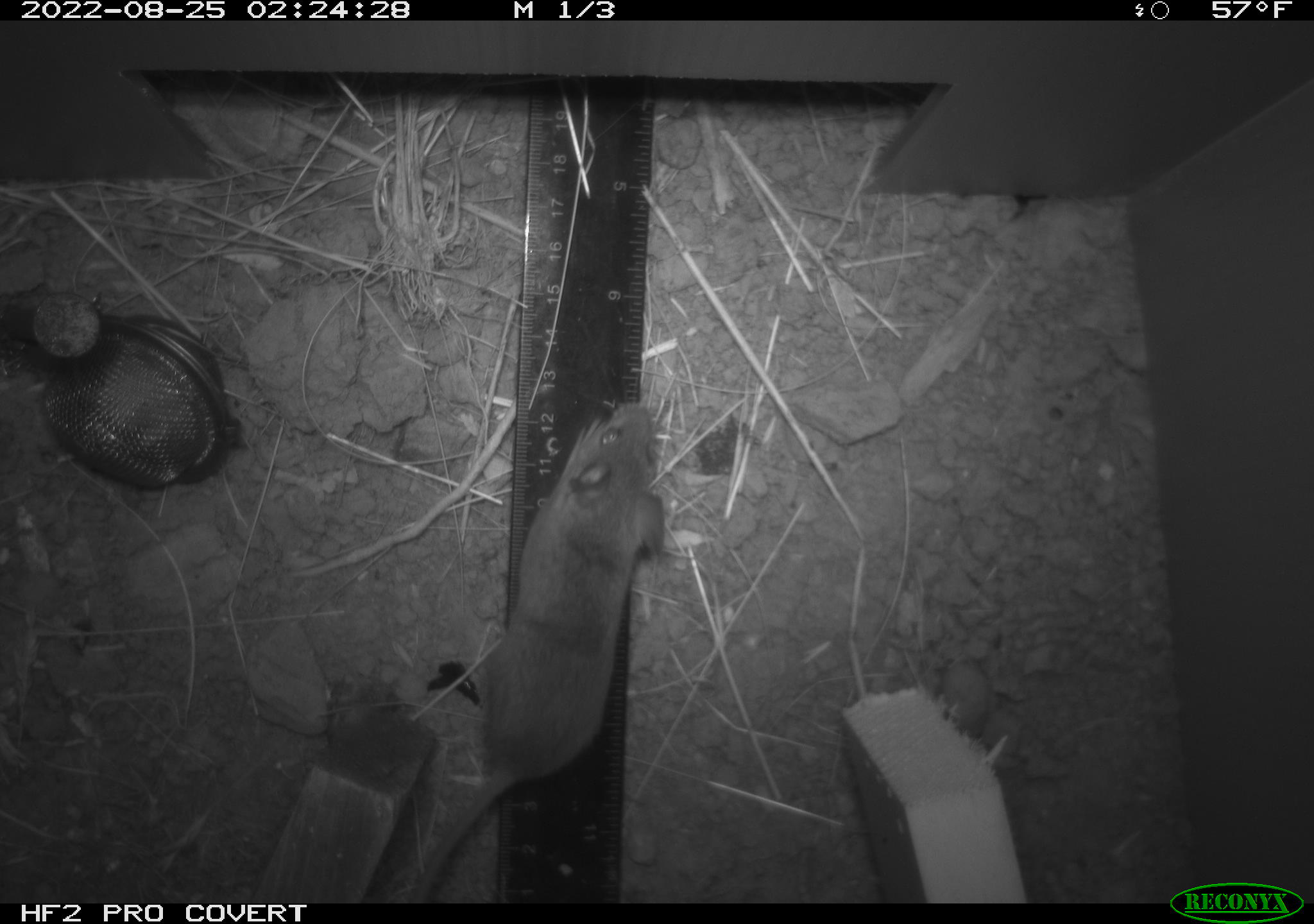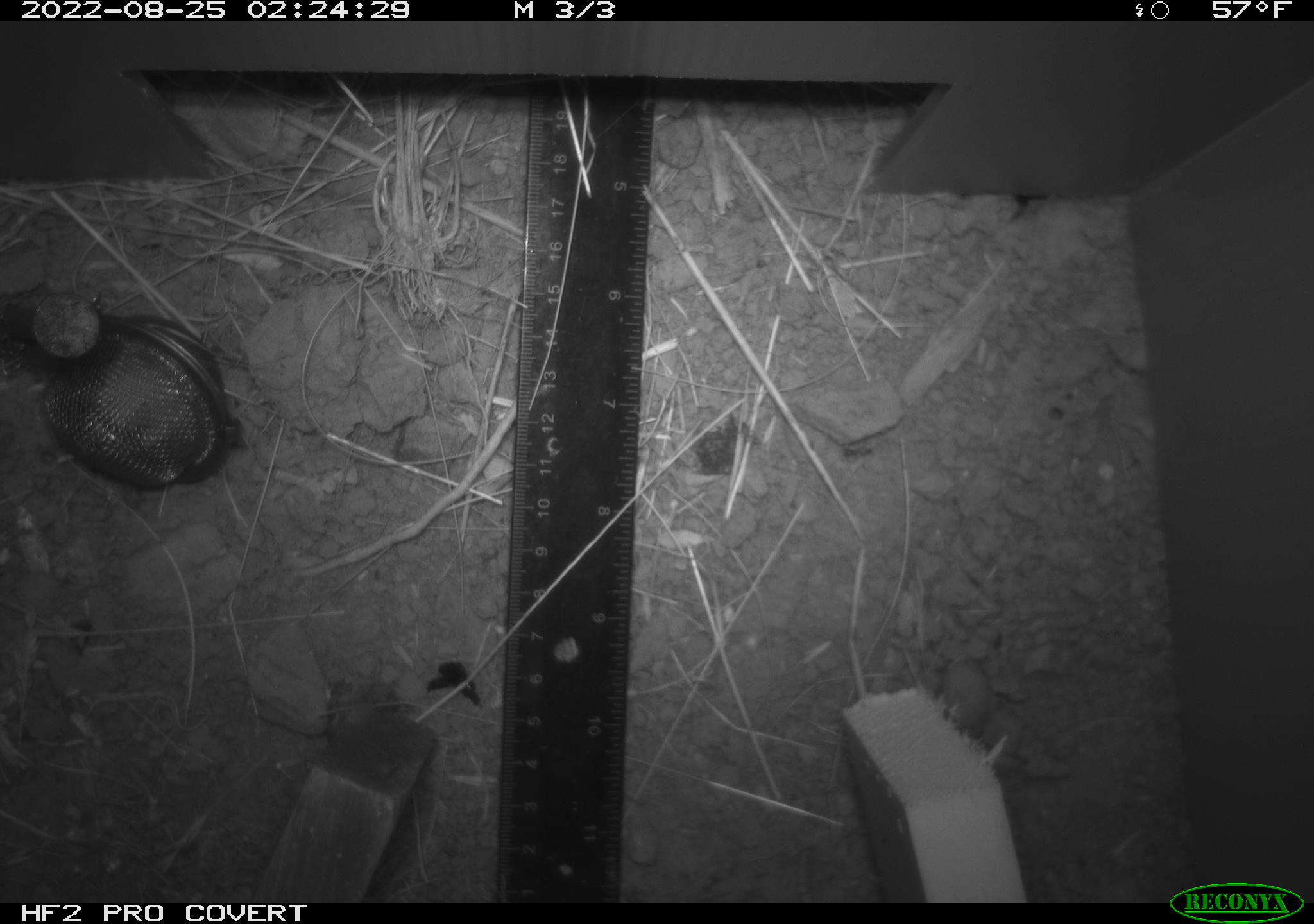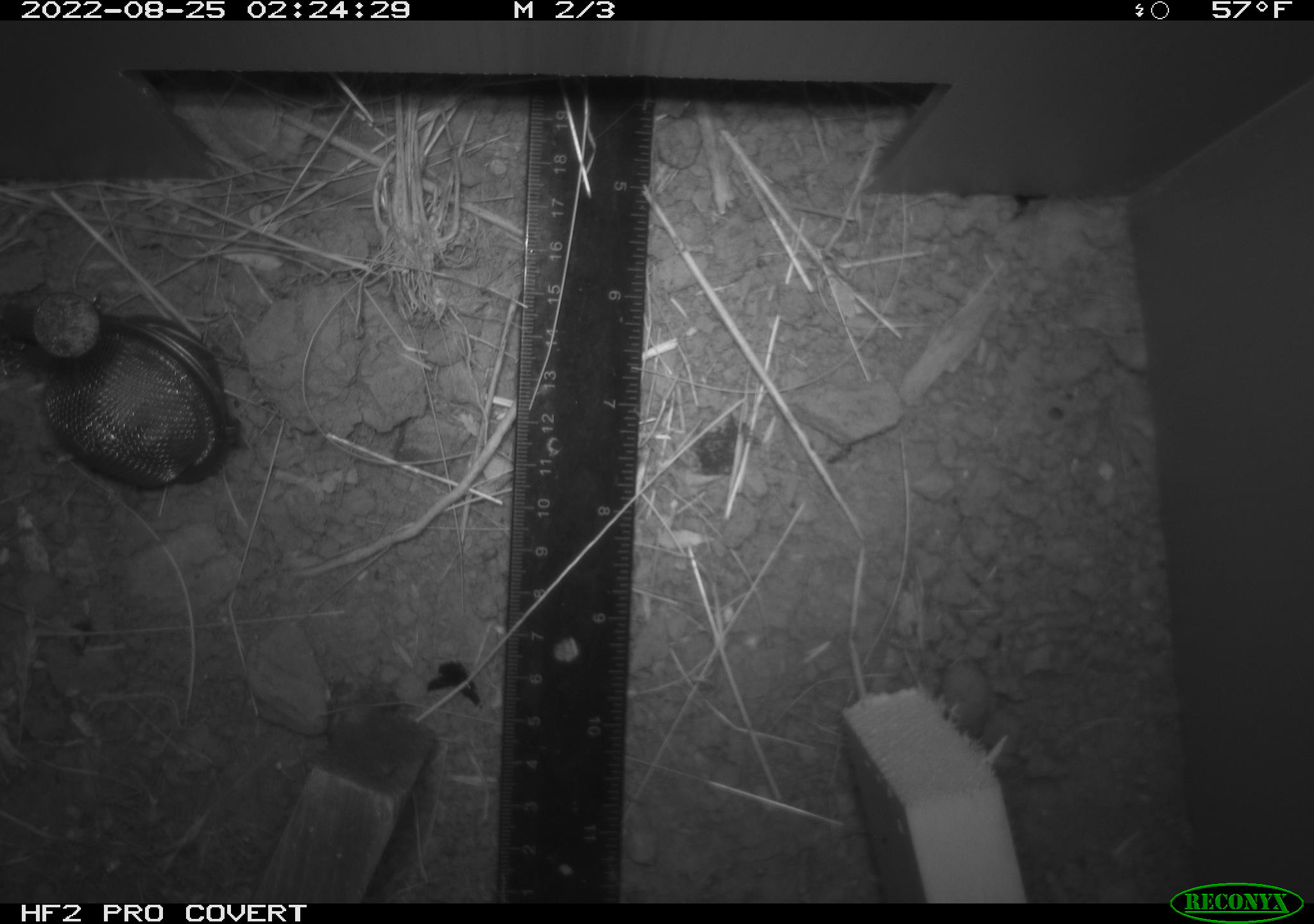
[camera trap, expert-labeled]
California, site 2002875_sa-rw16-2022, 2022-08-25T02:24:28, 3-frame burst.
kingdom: Animalia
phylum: Chordata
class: Mammalia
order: Rodentia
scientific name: Rodentia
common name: mouse species